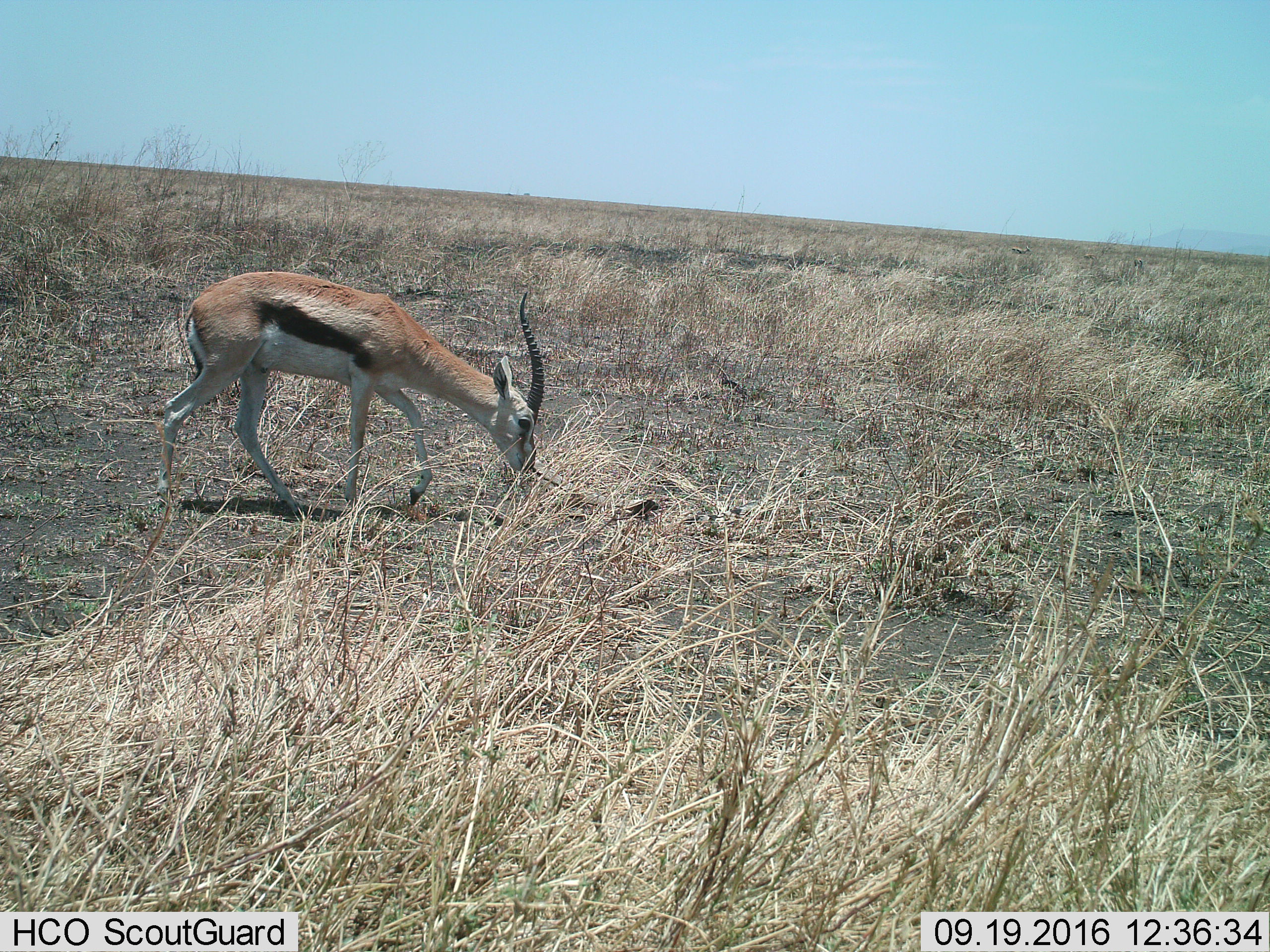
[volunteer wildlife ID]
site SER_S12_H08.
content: unidentified animal